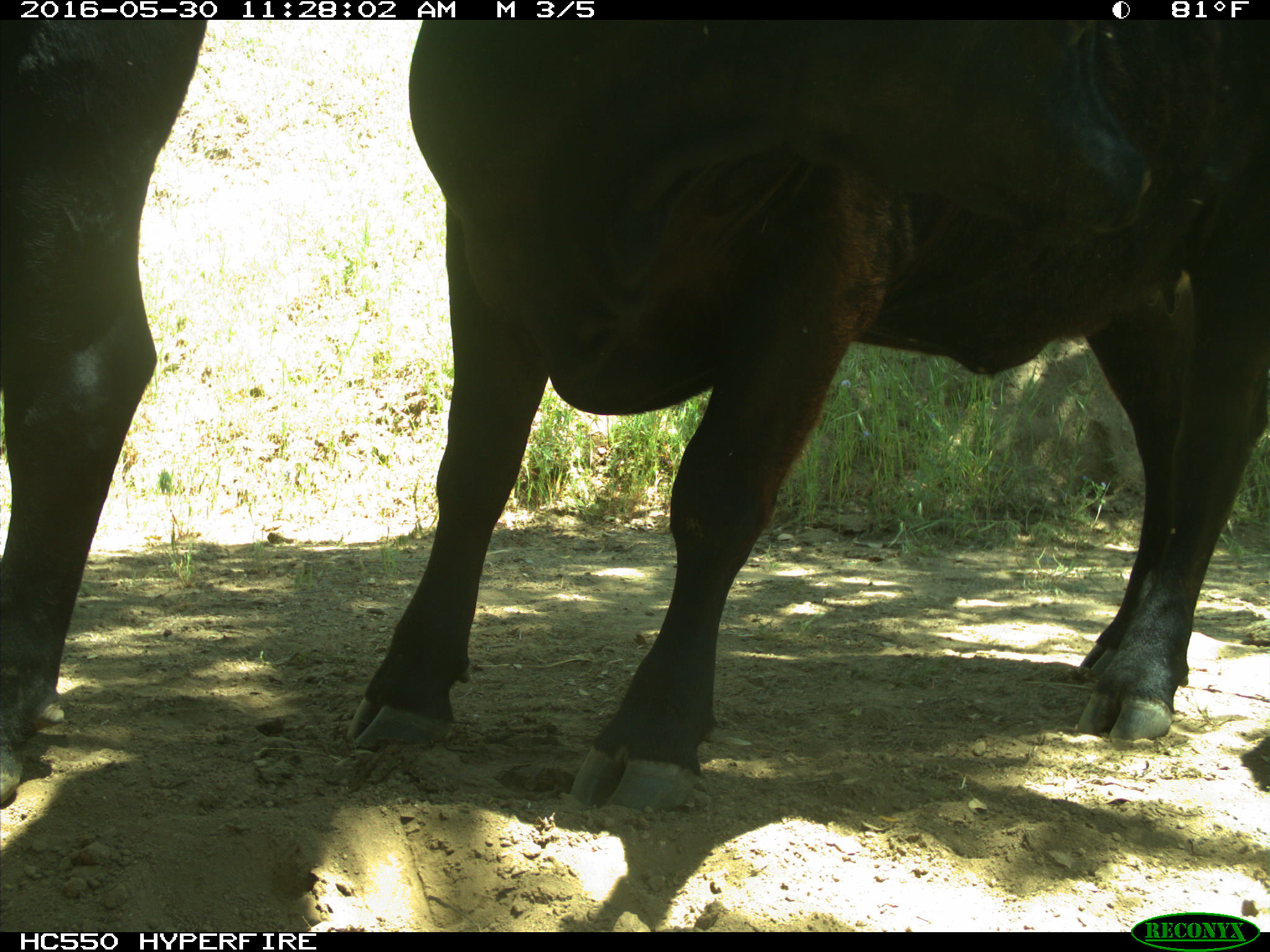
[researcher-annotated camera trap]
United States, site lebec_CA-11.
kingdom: Animalia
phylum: Chordata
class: Mammalia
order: Artiodactyla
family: Bovidae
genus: Bos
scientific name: Bos taurus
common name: domestic cow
Bos taurus (domestic cow).